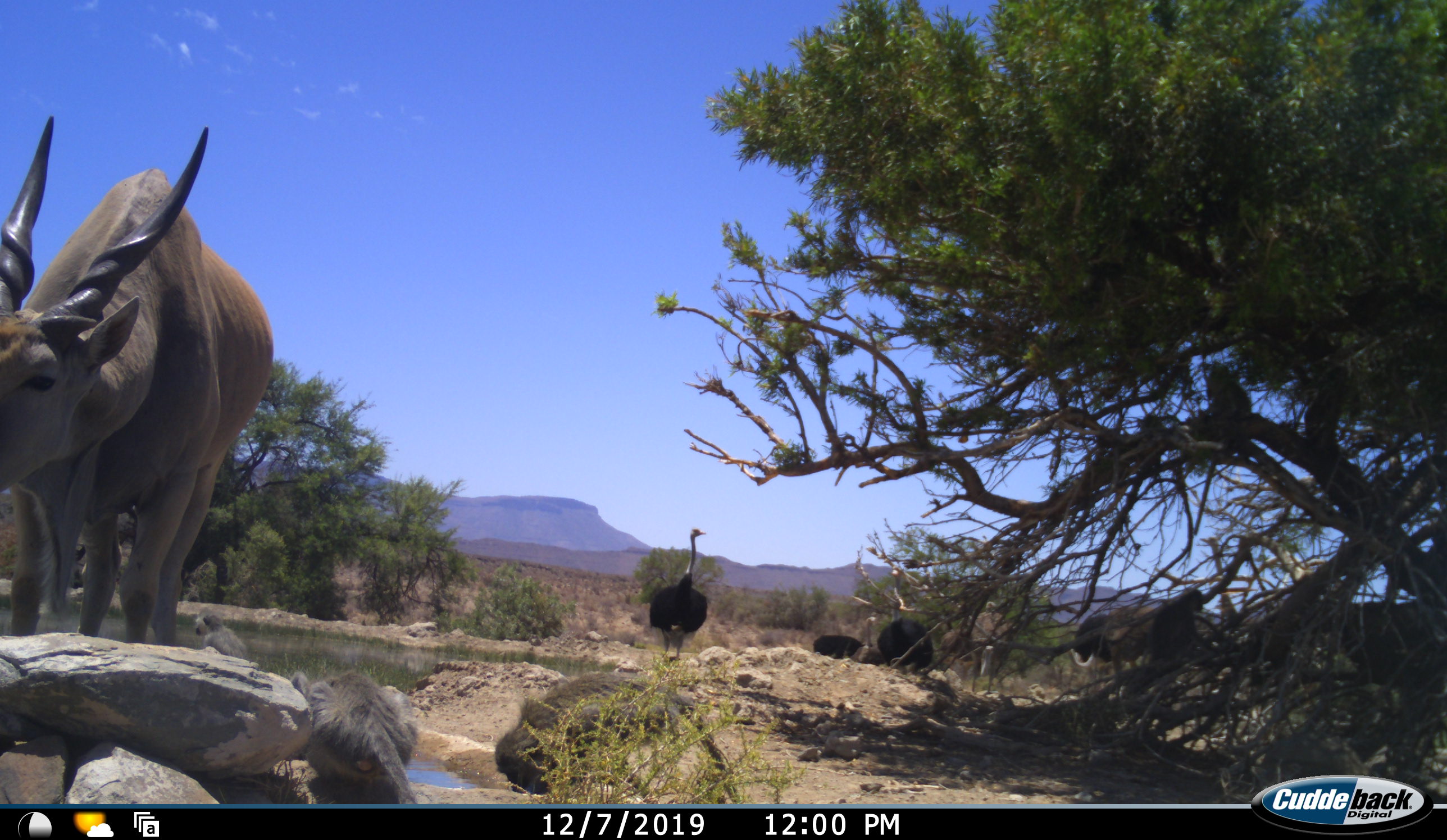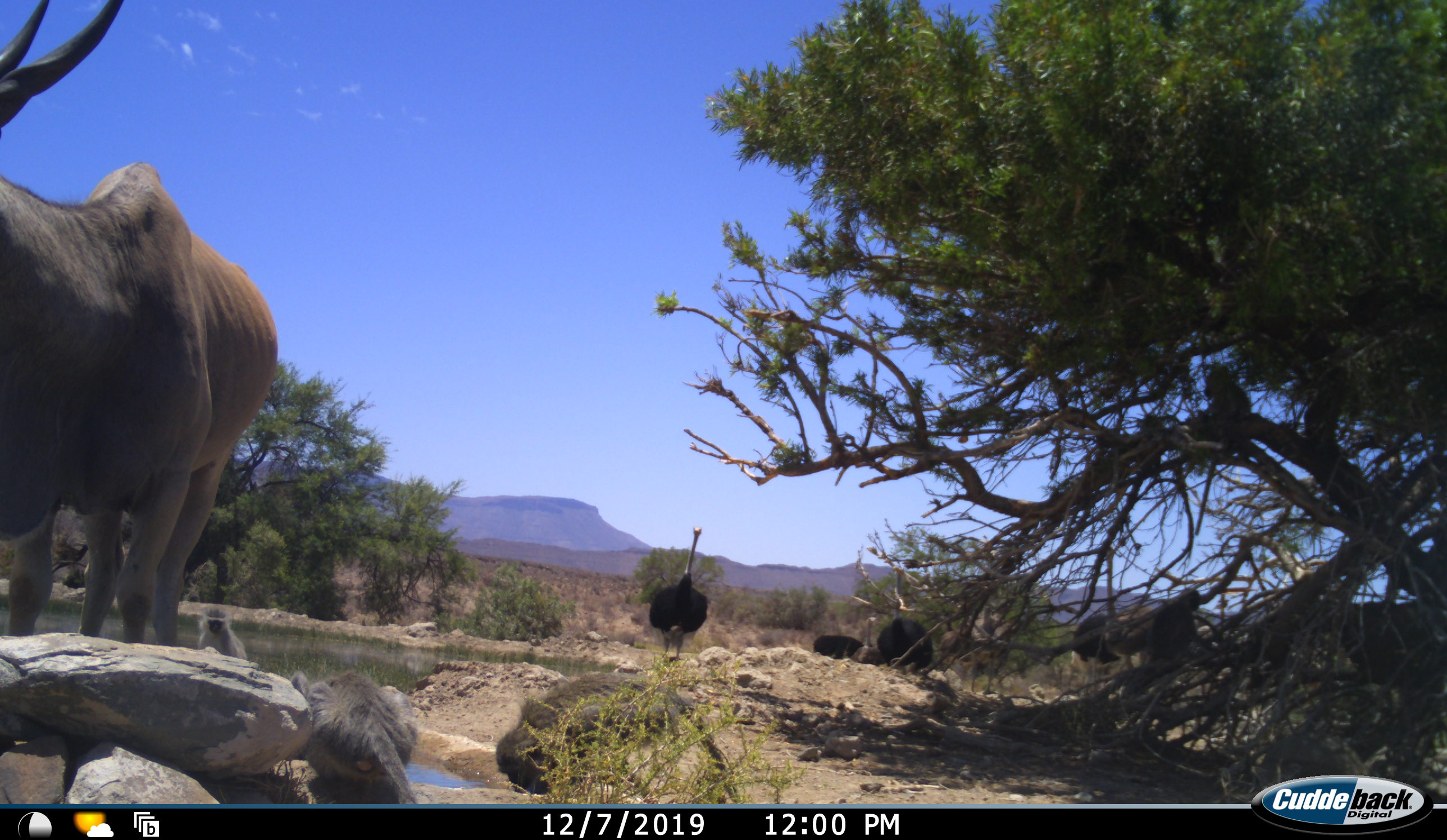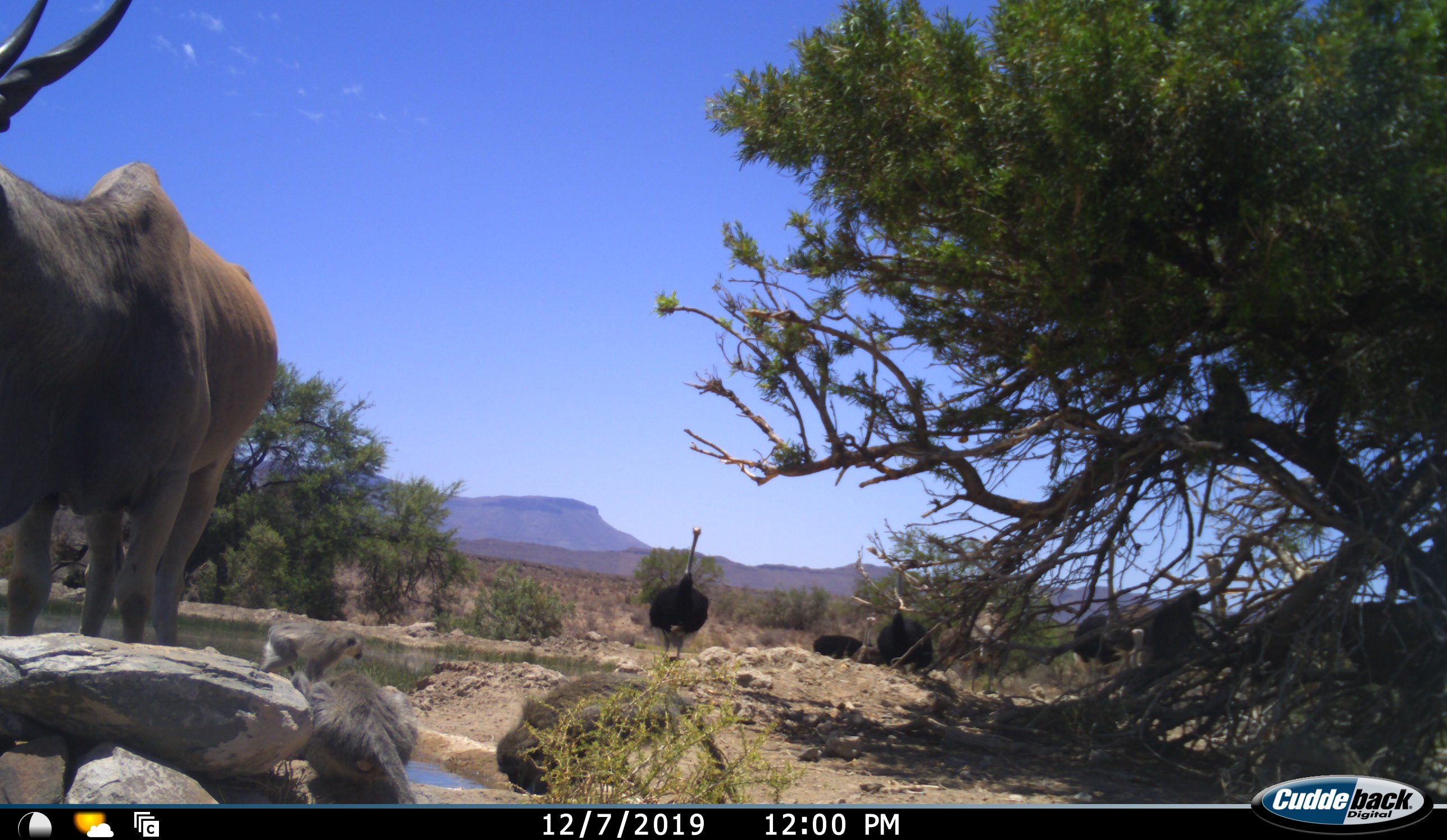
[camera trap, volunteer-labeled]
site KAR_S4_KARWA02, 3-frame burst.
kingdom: Animalia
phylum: Chordata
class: Mammalia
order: Artiodactyla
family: Bovidae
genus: Tragelaphus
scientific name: Tragelaphus oryx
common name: eland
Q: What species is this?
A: Eland (Tragelaphus oryx).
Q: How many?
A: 1.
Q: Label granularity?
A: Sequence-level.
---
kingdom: Animalia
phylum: Chordata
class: Mammalia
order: Primates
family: Cercopithecidae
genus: Chlorocebus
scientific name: Chlorocebus pygerythrus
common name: vervet monkey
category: monkeyvervet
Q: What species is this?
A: Monkeyvervet (vervet monkey) (Chlorocebus pygerythrus).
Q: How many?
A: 3.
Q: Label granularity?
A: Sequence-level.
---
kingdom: Animalia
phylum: Chordata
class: Aves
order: Struthioniformes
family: Struthionidae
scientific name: Struthionidae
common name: ostrich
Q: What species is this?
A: Ostrich (Struthionidae).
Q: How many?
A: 5.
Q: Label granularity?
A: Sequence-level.